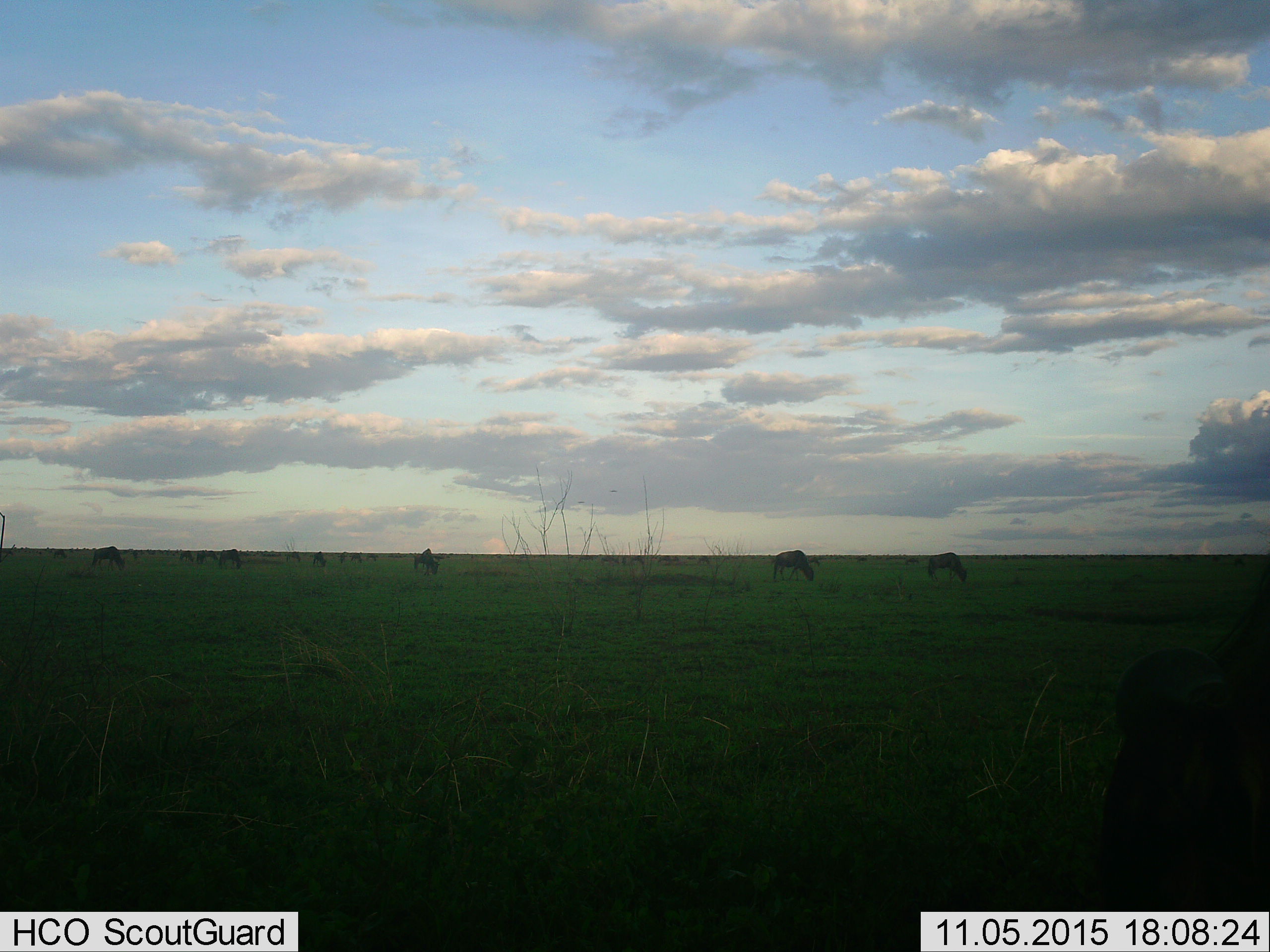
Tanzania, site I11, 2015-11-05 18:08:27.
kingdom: Animalia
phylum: Chordata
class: Mammalia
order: Artiodactyla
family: Bovidae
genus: Connochaetes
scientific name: Connochaetes taurinus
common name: blue wildebeest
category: wildebeest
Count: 11-50.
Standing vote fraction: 25%.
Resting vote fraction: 0%.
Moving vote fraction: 12%.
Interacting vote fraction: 0%.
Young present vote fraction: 0%.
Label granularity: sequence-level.